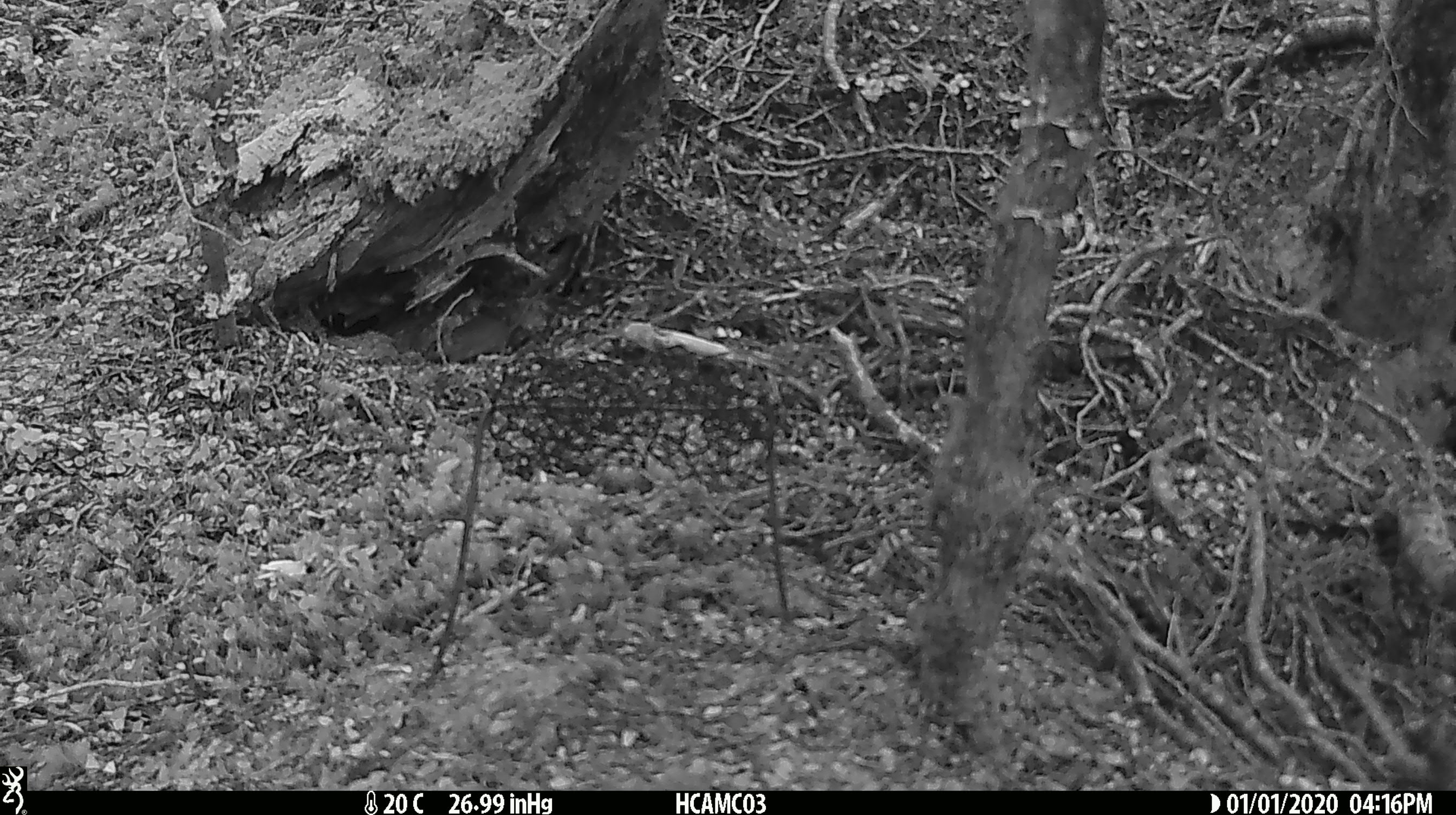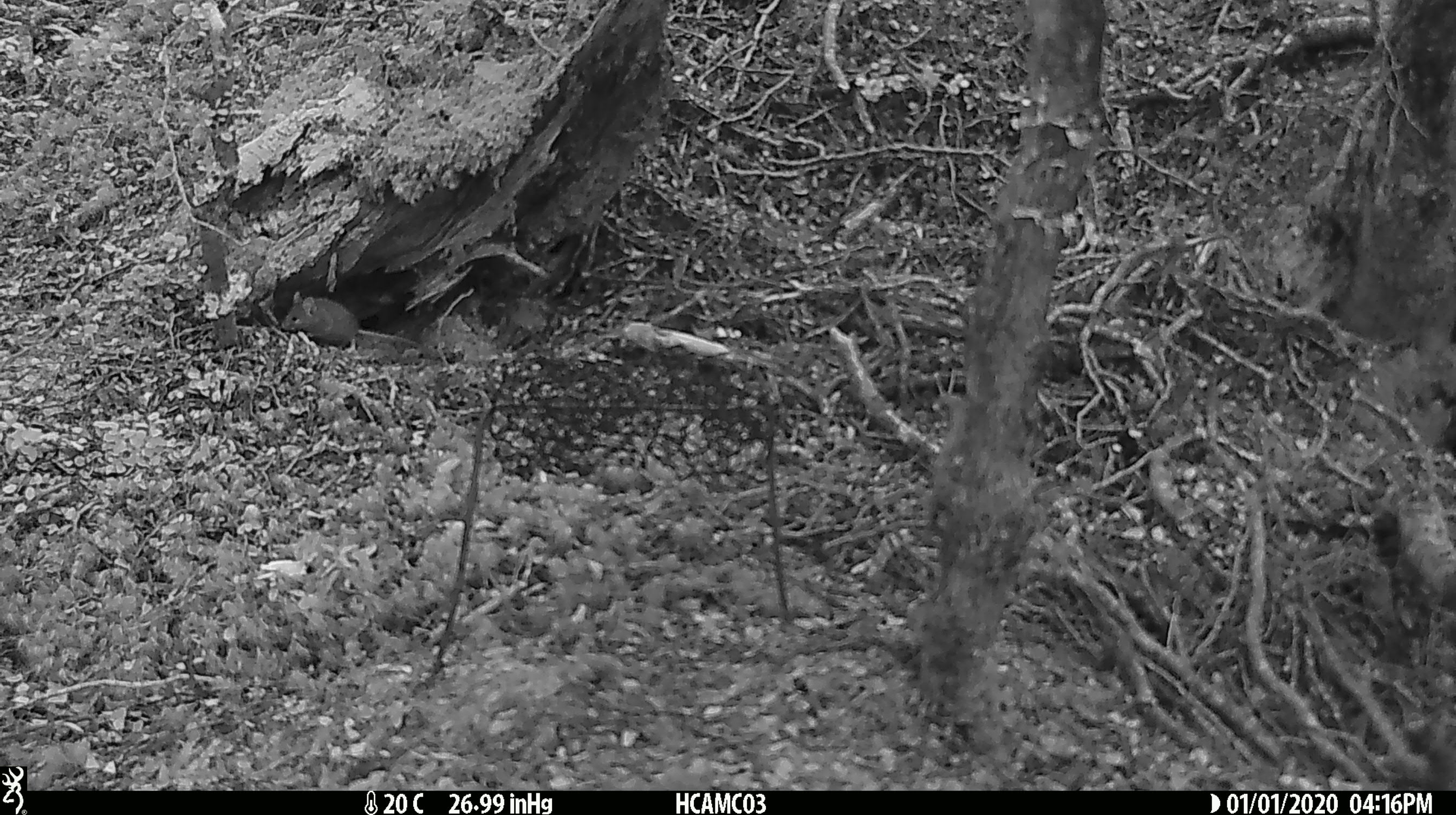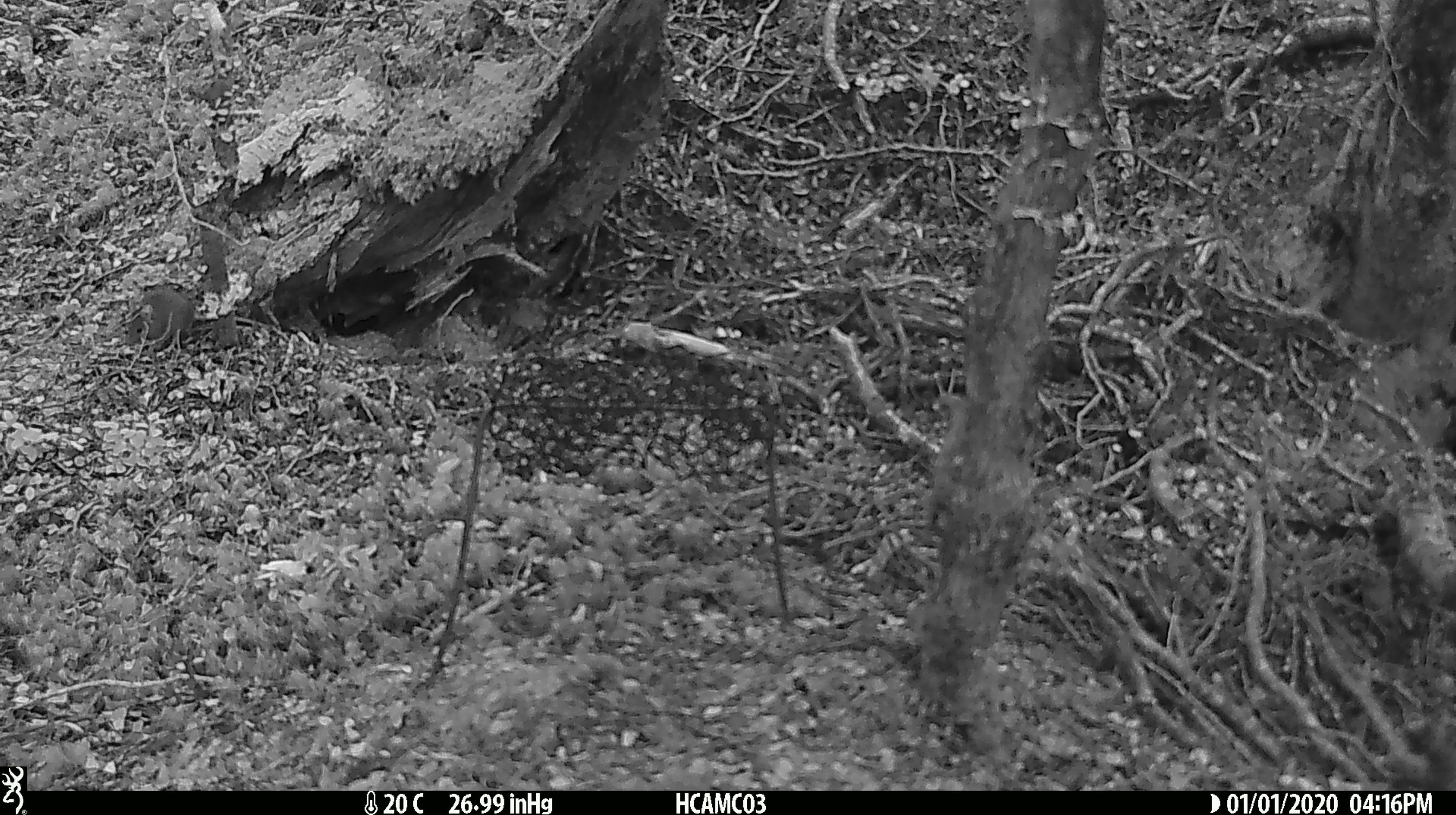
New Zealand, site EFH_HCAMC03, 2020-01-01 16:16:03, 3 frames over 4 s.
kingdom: Animalia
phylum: Chordata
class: Mammalia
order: Rodentia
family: Muridae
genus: Mus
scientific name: Mus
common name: mouse